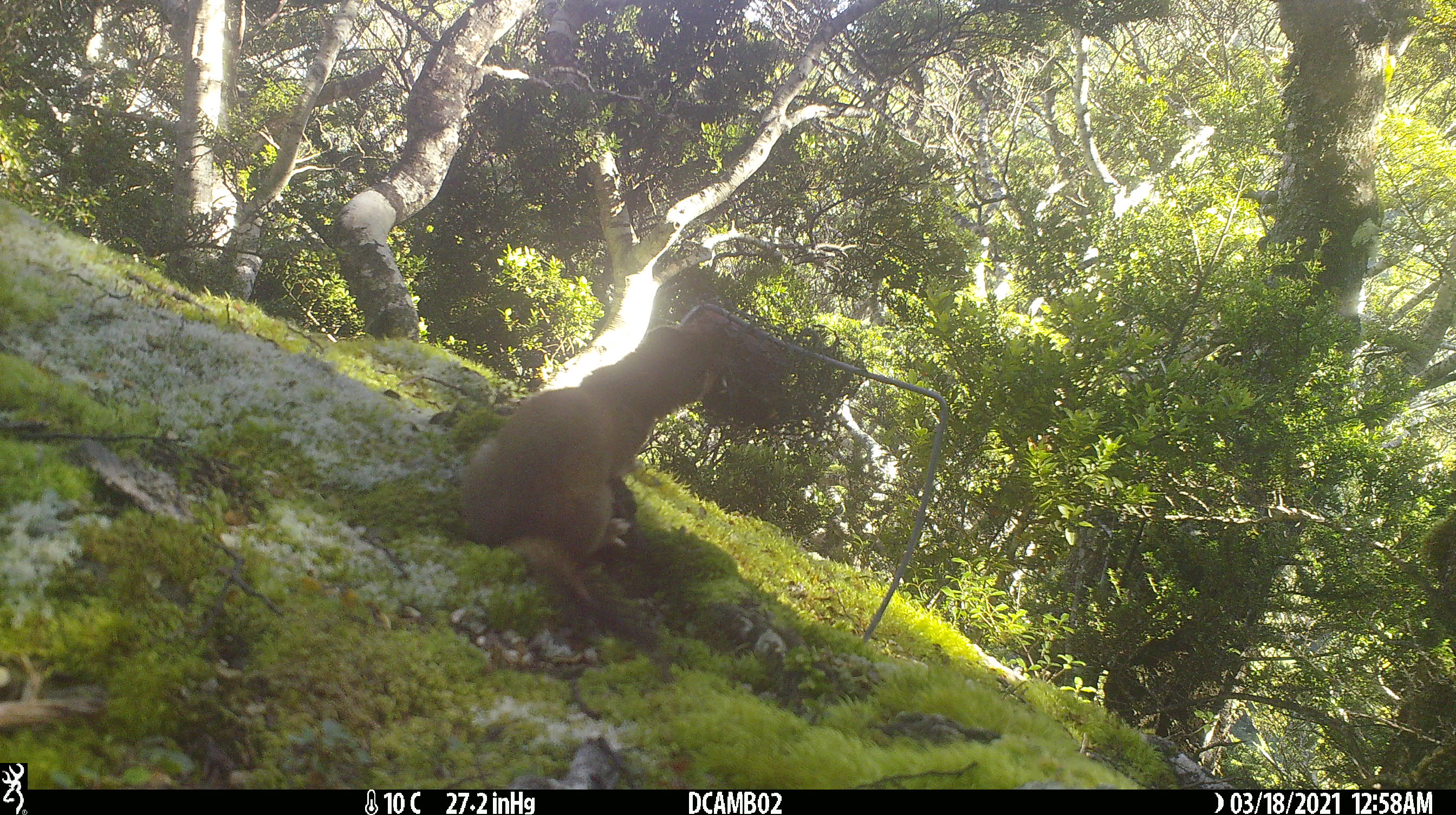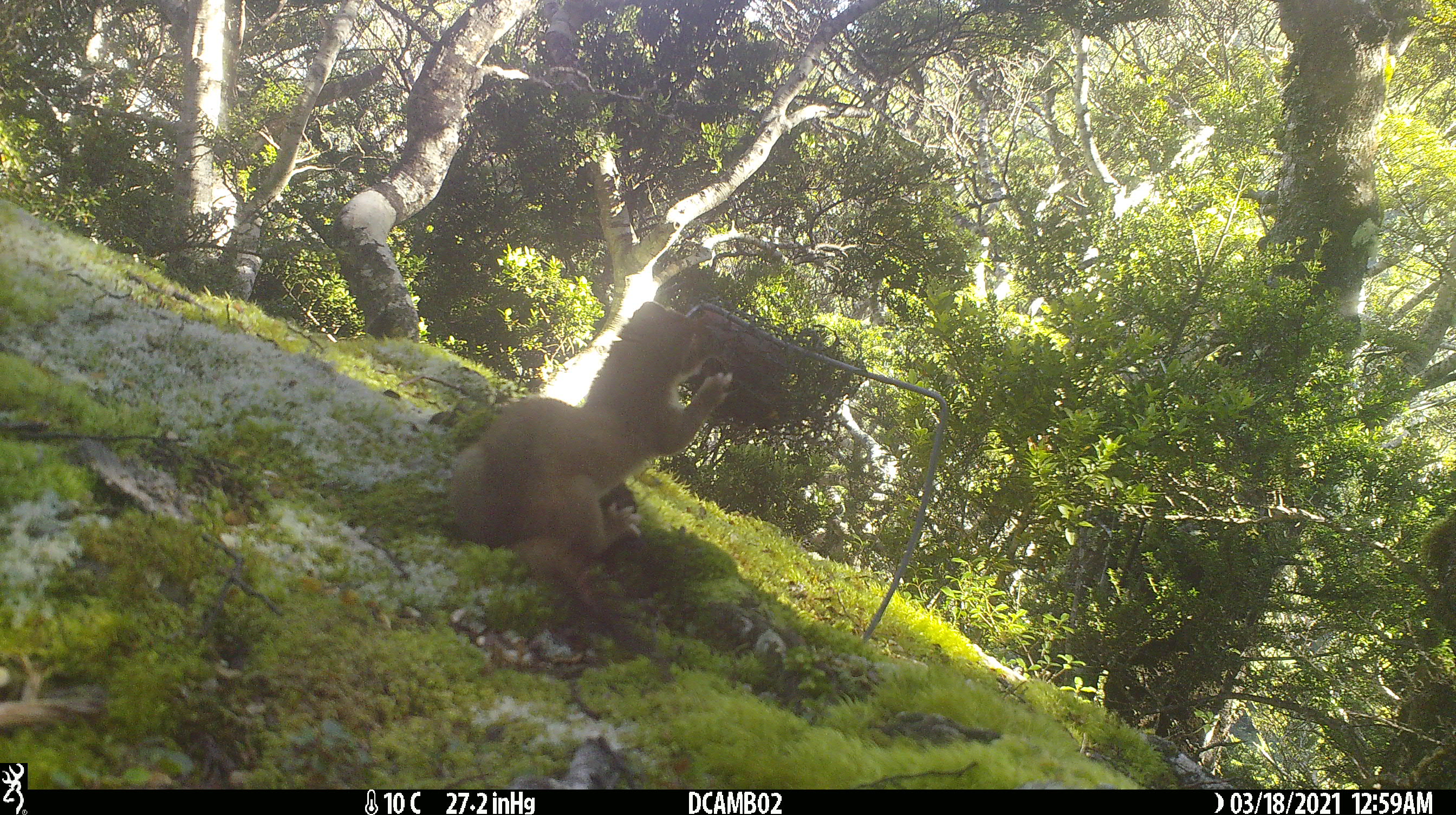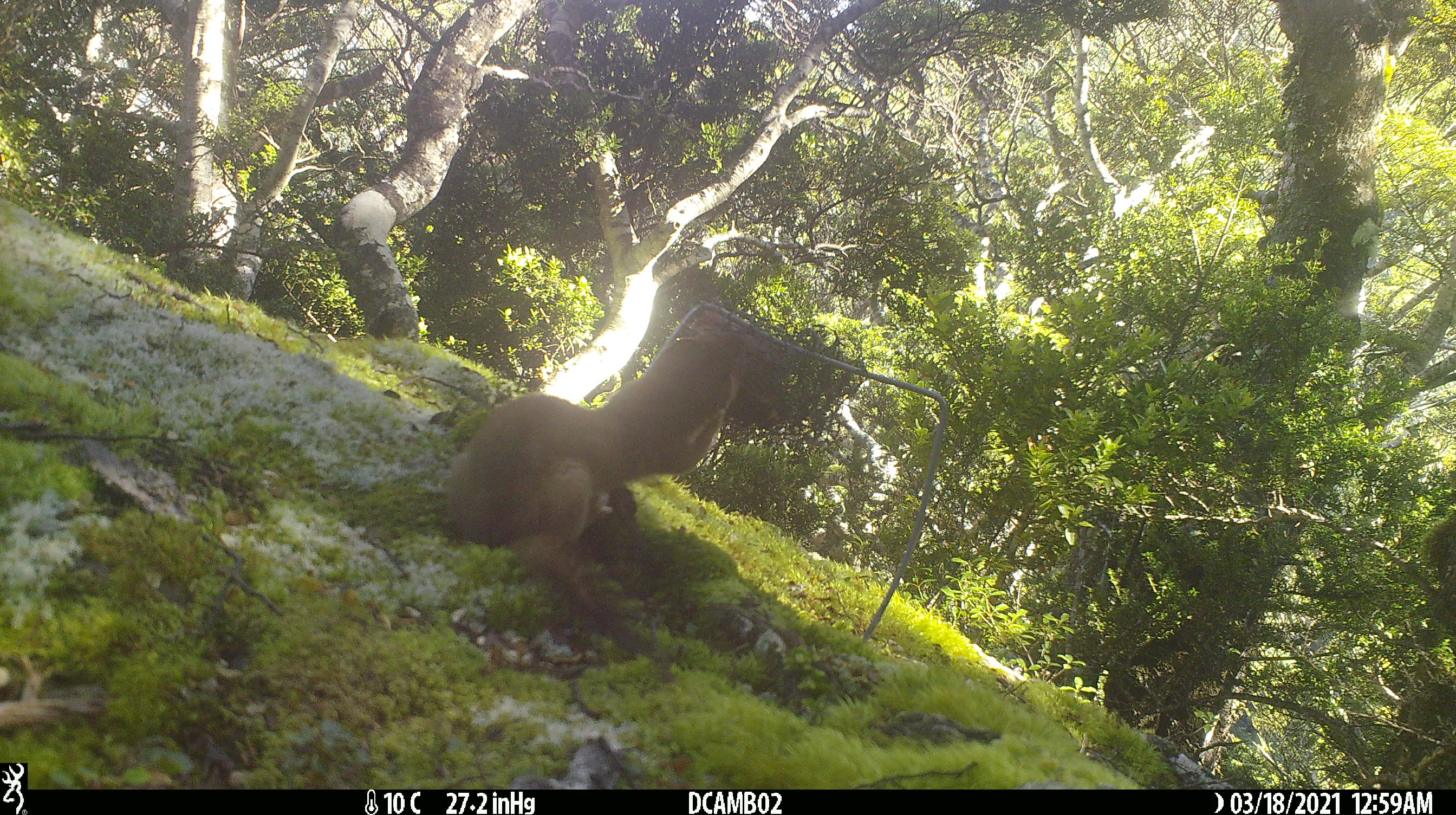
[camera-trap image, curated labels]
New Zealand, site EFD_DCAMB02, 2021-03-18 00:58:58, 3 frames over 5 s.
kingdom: Animalia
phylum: Chordata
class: Mammalia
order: Carnivora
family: Mustelidae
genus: Mustela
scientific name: Mustela erminea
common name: stoat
Stoat (Mustela erminea).